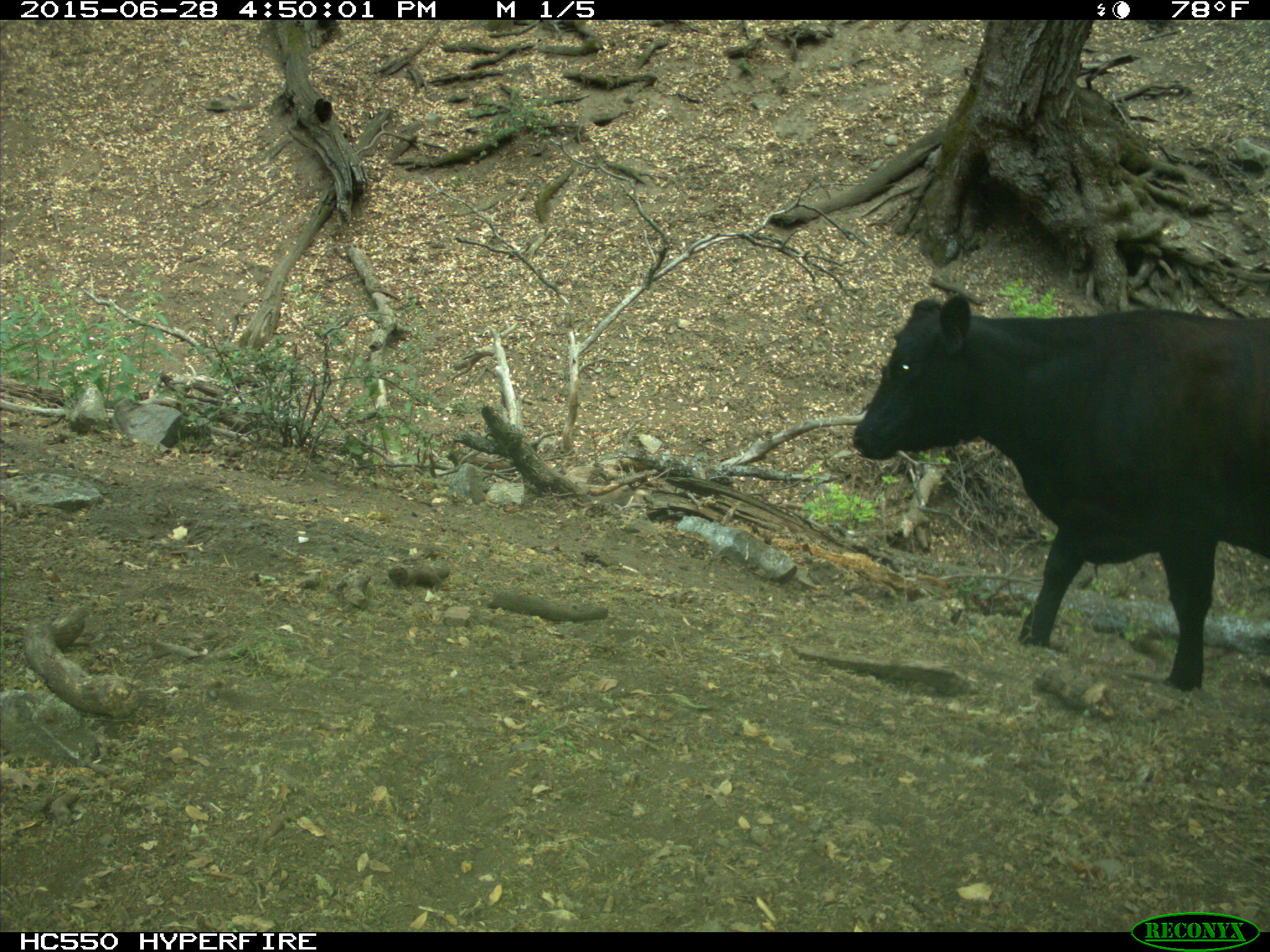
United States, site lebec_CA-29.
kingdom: Animalia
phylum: Chordata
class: Mammalia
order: Artiodactyla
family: Bovidae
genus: Bos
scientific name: Bos taurus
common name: domestic cow